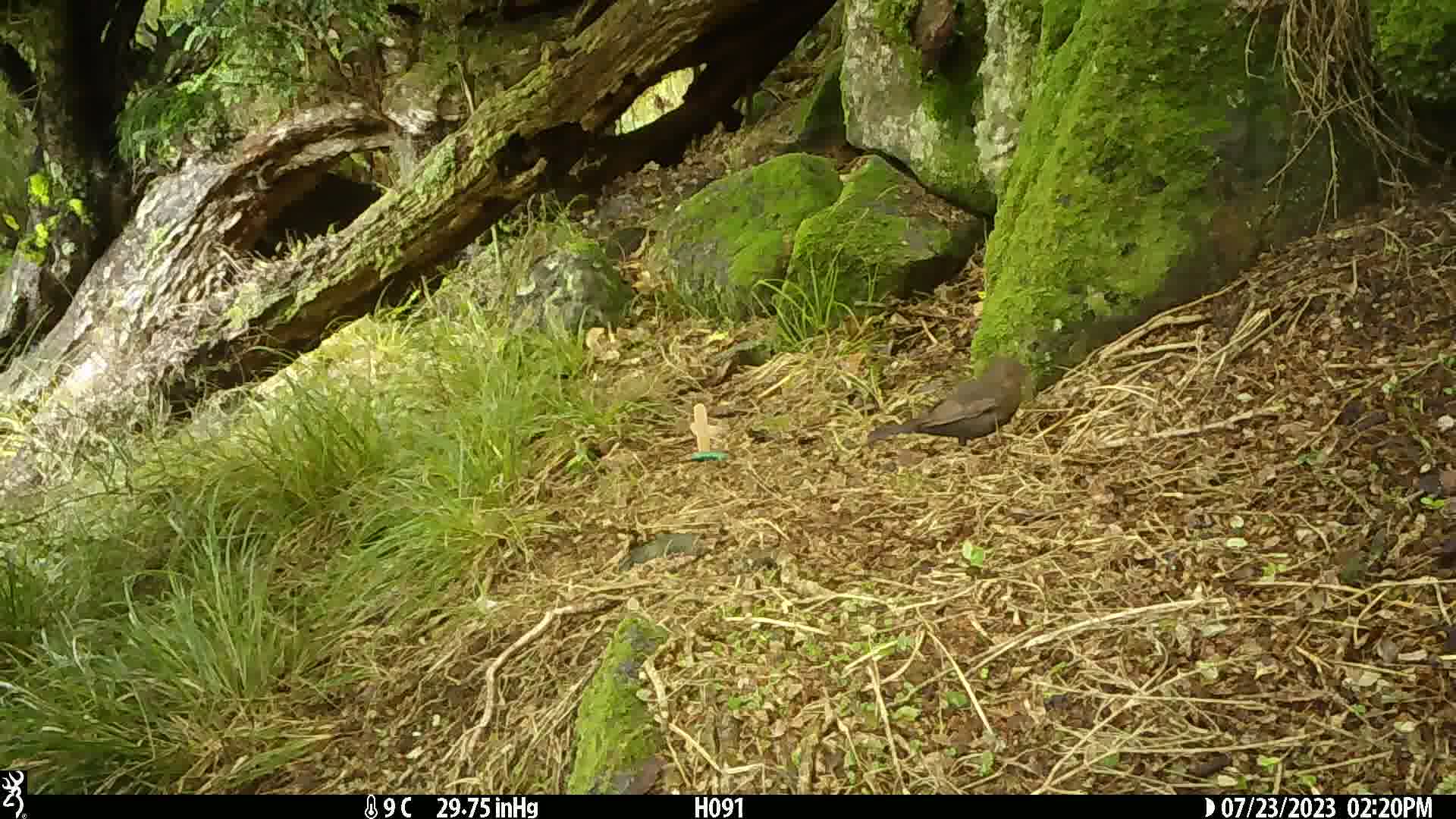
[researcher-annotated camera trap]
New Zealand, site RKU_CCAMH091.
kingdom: Animalia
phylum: Chordata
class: Aves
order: Passeriformes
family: Turdidae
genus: Turdus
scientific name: Turdus merula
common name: eurasian blackbird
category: blackbird